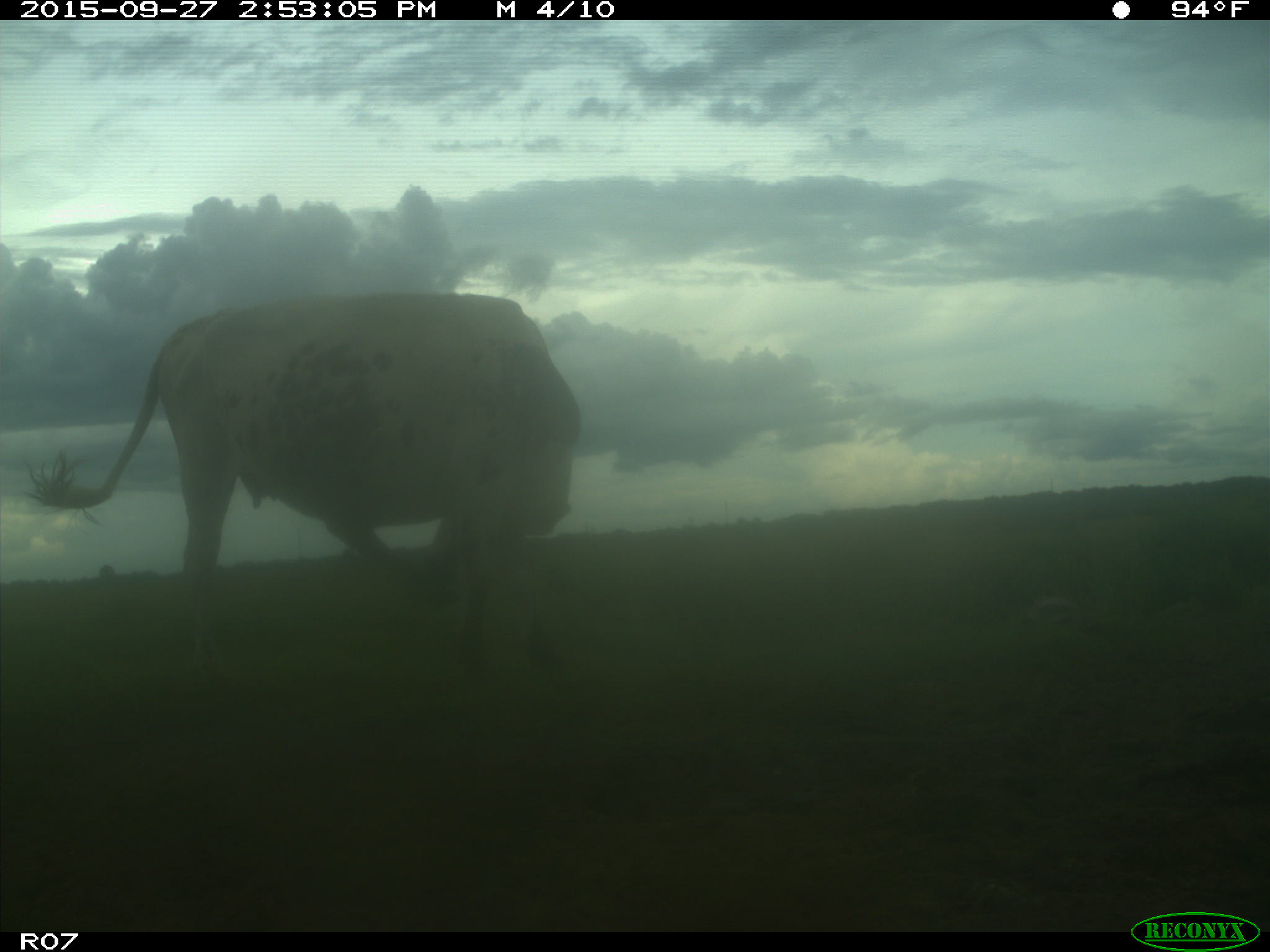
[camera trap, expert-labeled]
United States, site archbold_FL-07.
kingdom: Animalia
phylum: Chordata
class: Mammalia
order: Artiodactyla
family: Bovidae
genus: Bos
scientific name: Bos taurus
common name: domestic cow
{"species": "Bos taurus (domestic cow)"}